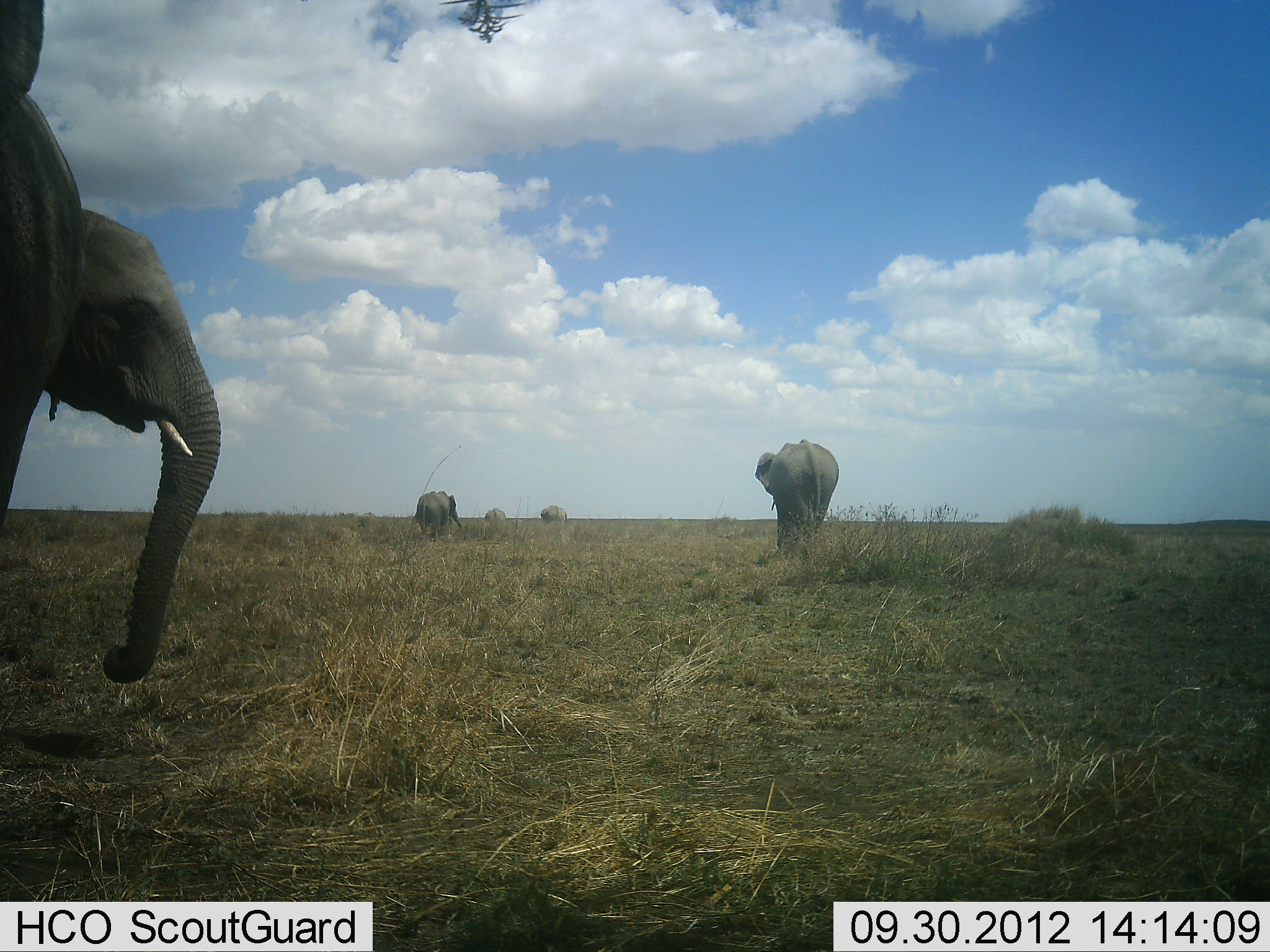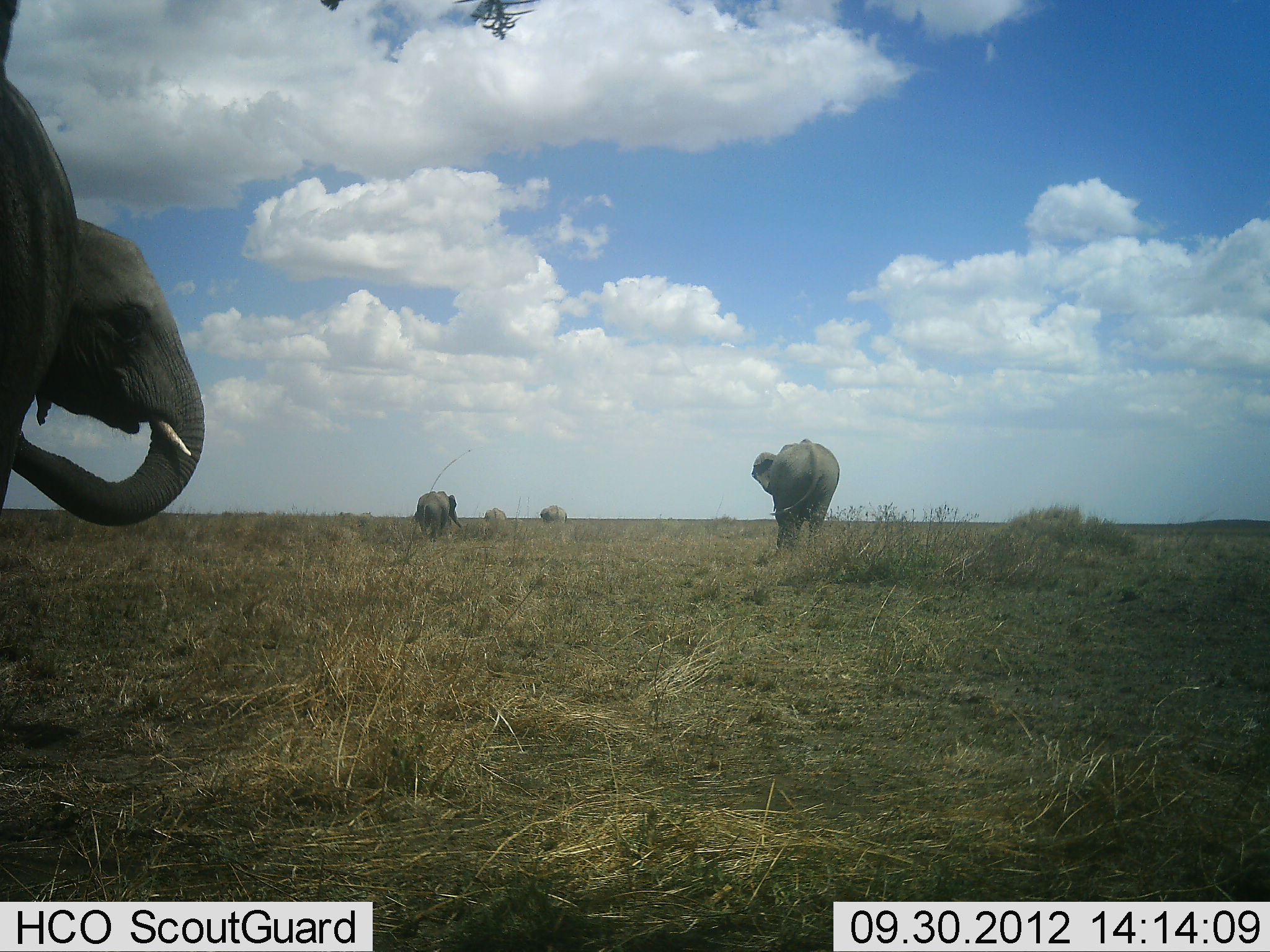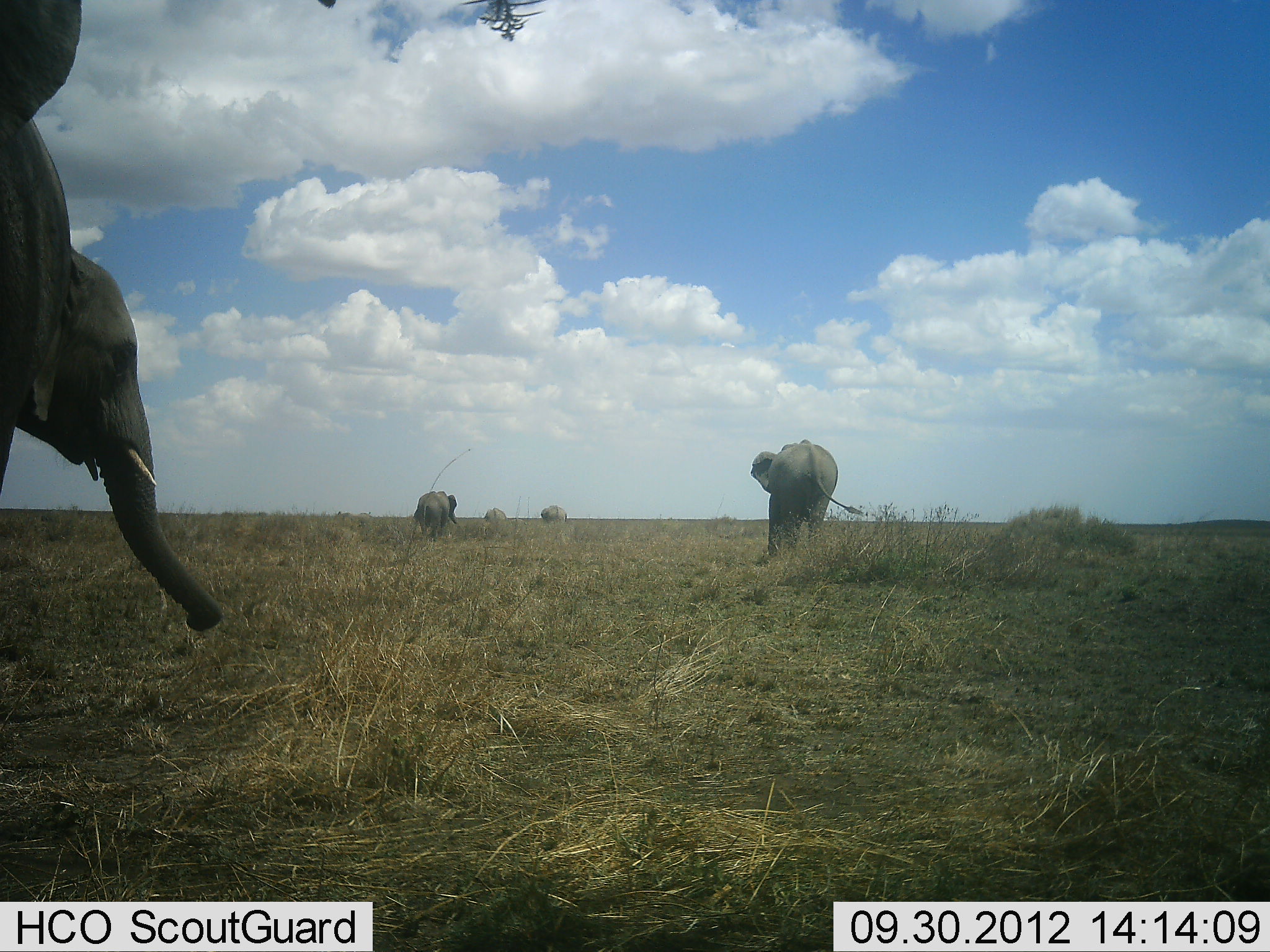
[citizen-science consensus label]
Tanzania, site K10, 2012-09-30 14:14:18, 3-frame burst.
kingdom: Animalia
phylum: Chordata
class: Mammalia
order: Proboscidea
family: Elephantidae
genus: Loxodonta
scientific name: Loxodonta africana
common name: african bush elephant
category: elephant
Elephant (african bush elephant) (Loxodonta africana), count 5. Behavior (volunteer vote fractions): standing 80%, resting 0%, moving 60%, interacting 0%. Young present (vote fraction): 20%. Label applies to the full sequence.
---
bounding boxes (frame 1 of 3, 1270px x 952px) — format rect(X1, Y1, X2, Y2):
animal: rect(0, 207, 222, 684); rect(0, 2, 88, 547); rect(754, 438, 839, 553); rect(416, 491, 463, 540)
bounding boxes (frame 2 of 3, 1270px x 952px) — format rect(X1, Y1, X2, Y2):
animal: rect(1, 218, 205, 527); rect(0, 1, 83, 519); rect(752, 436, 841, 554); rect(417, 490, 462, 538)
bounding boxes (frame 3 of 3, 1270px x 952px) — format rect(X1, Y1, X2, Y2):
animal: rect(0, 242, 223, 631); rect(0, 1, 83, 493); rect(750, 438, 864, 557); rect(414, 491, 458, 541)